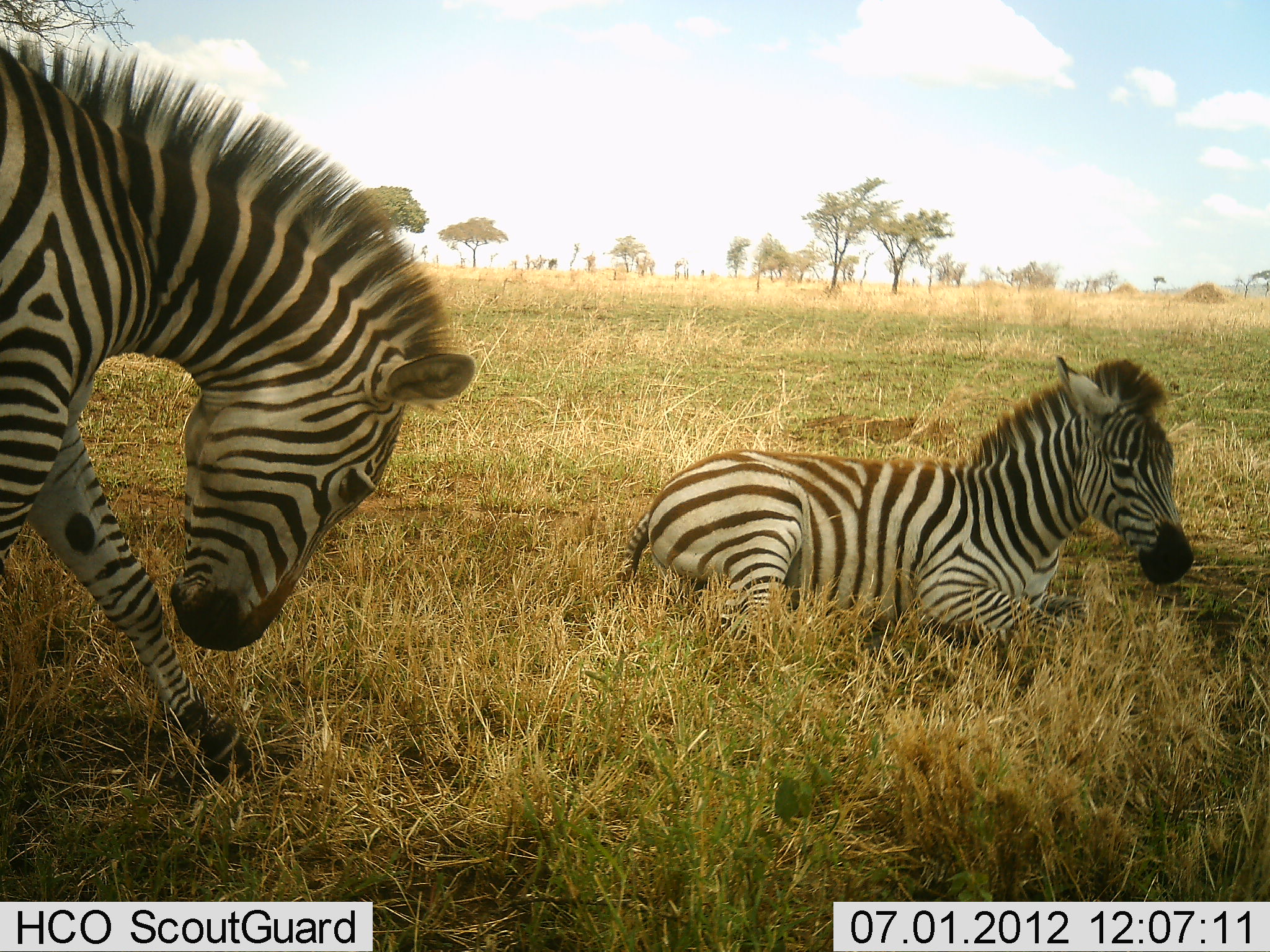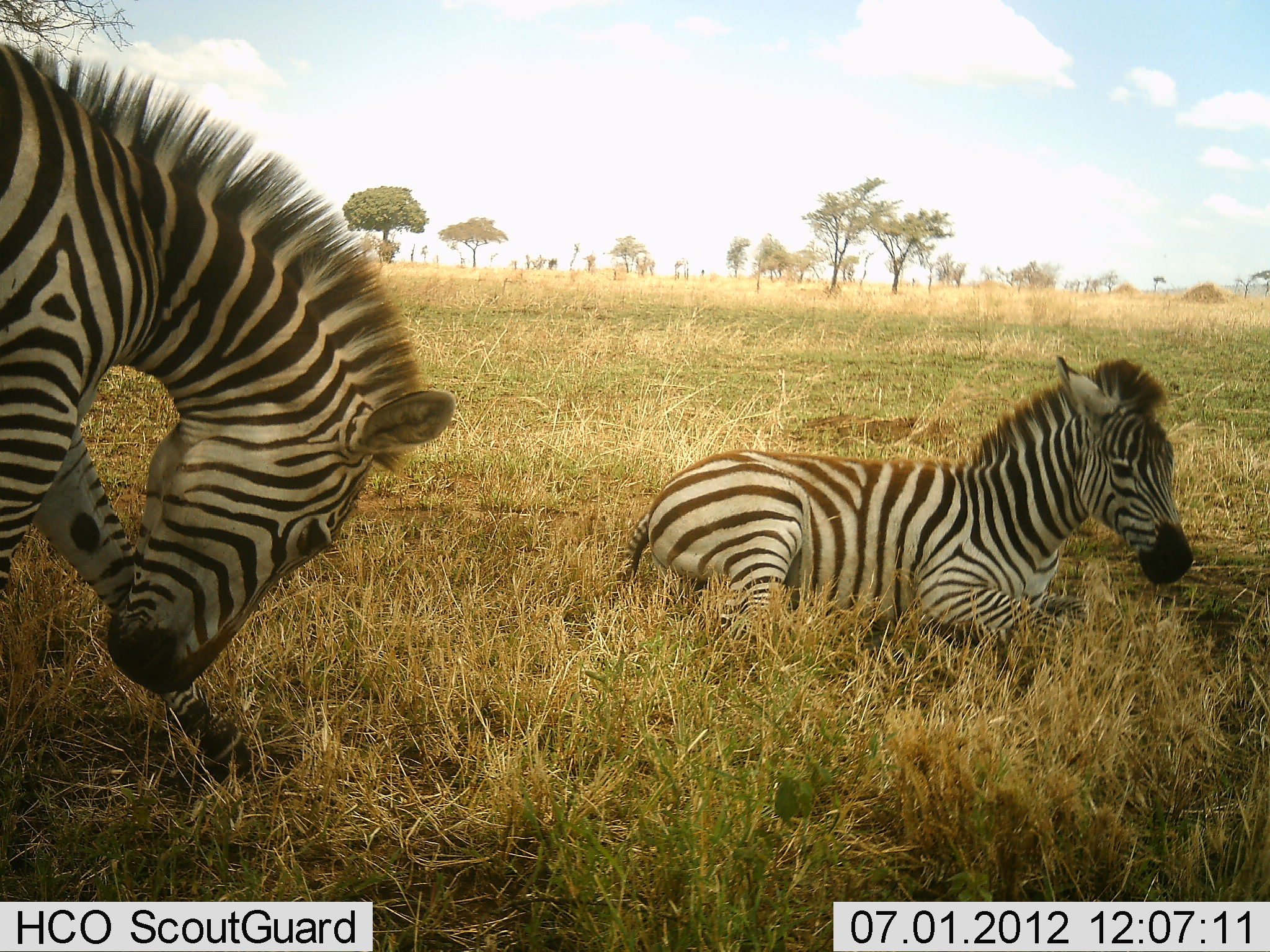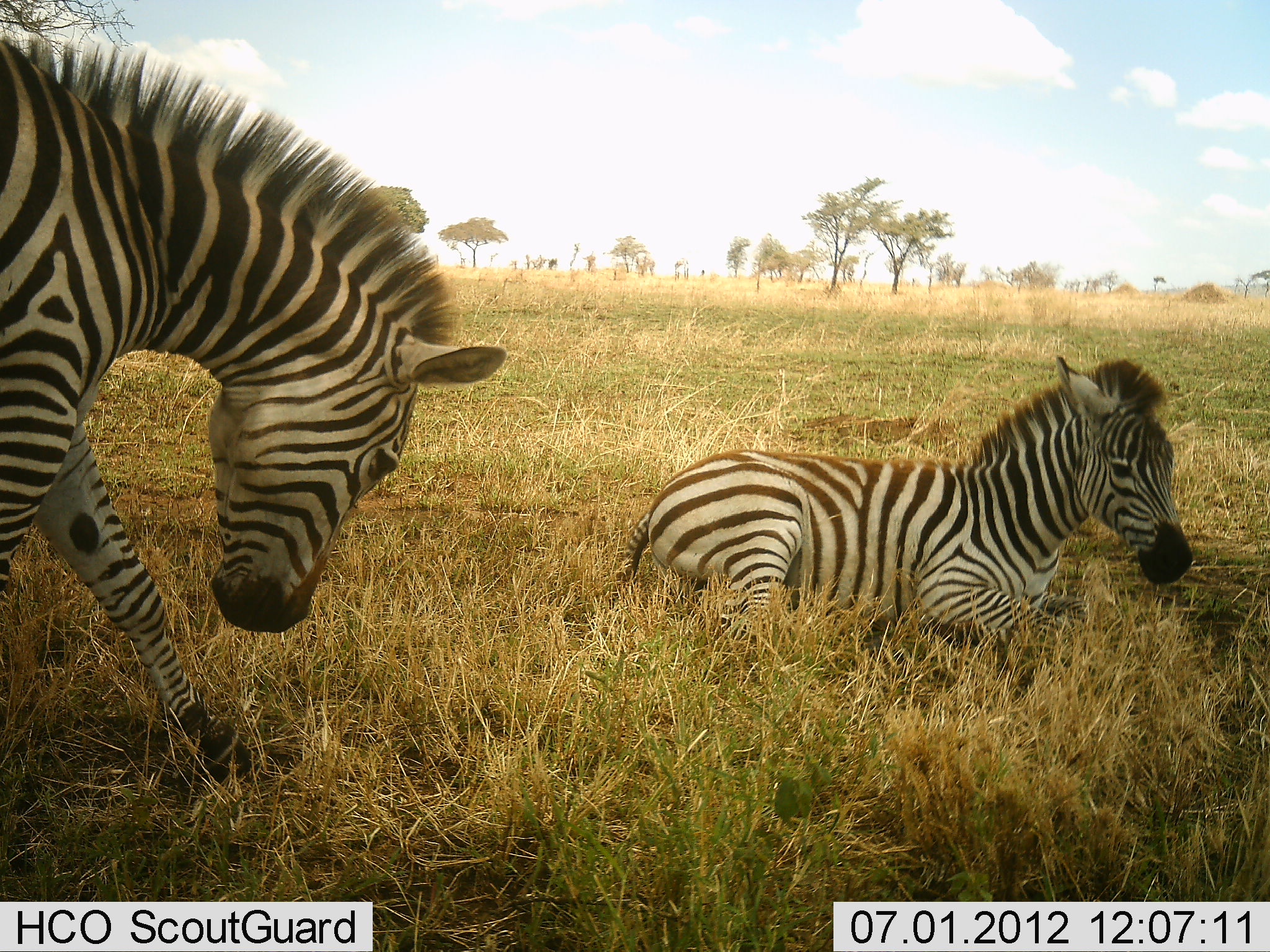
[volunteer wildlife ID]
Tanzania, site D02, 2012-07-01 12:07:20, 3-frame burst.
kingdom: Animalia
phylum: Chordata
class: Mammalia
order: Perissodactyla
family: Equidae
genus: Equus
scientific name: Equus quagga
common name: plains zebra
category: zebra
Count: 2.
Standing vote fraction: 90%.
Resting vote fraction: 100%.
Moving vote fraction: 0%.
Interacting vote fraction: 10%.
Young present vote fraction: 50%.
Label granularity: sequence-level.